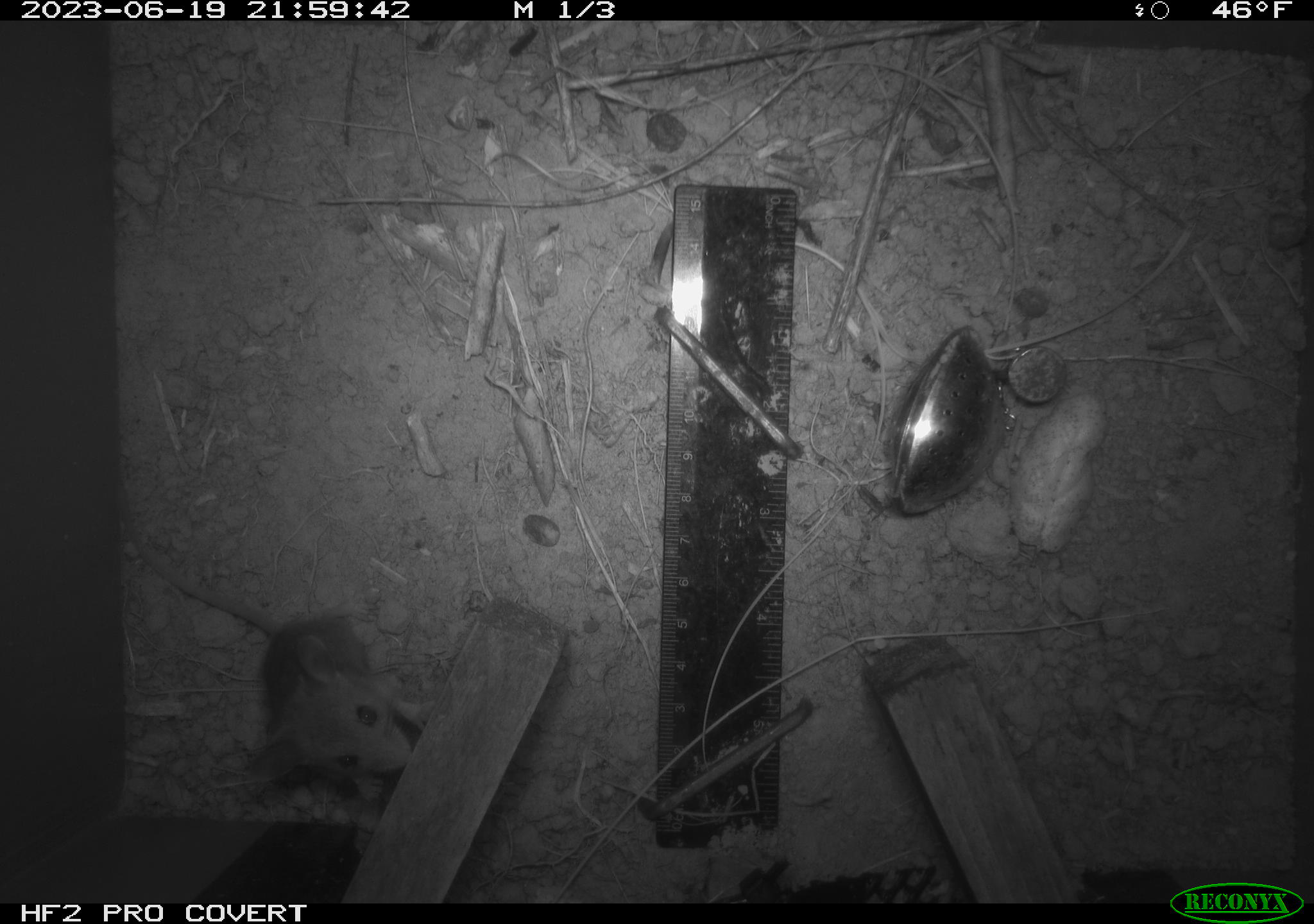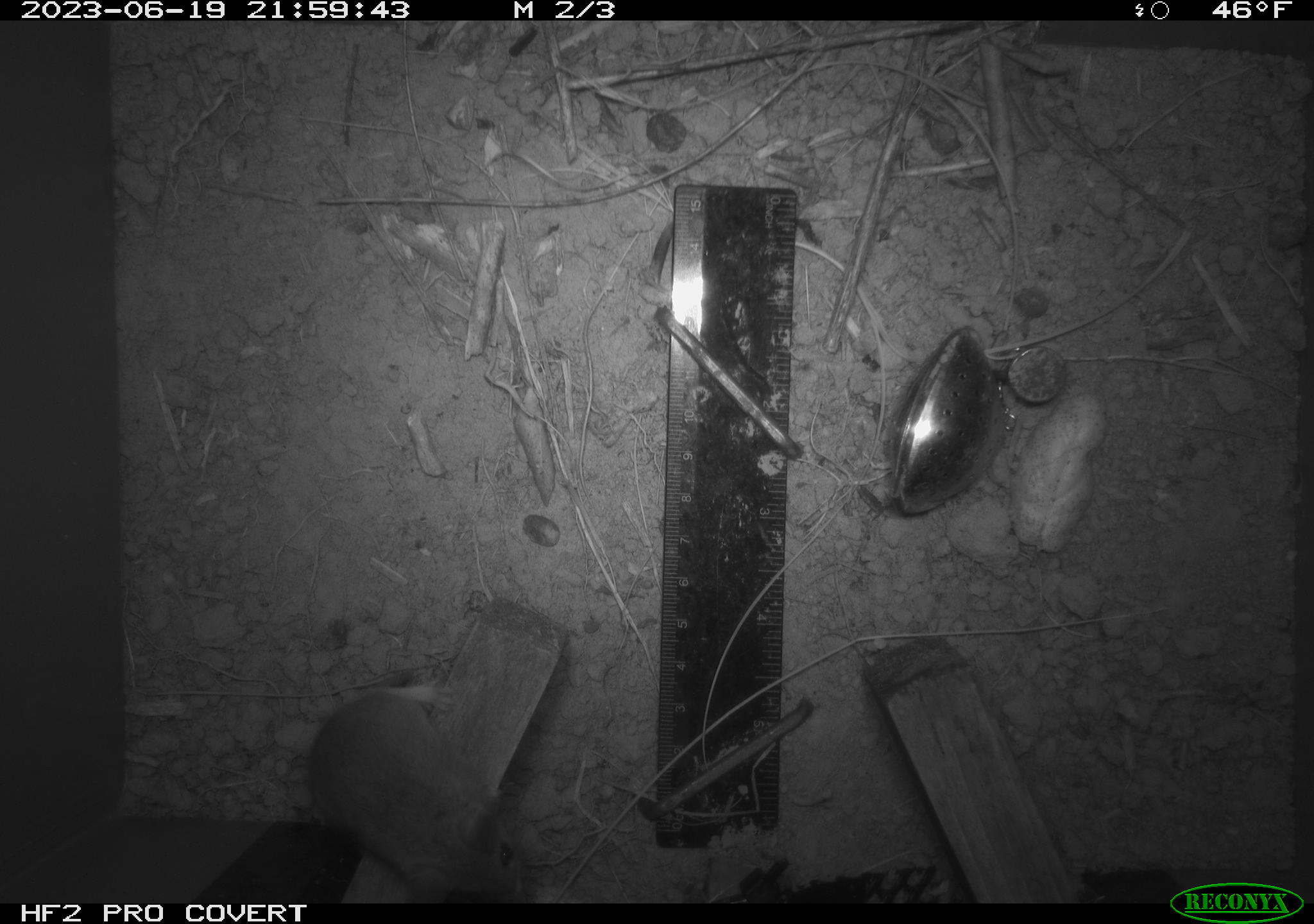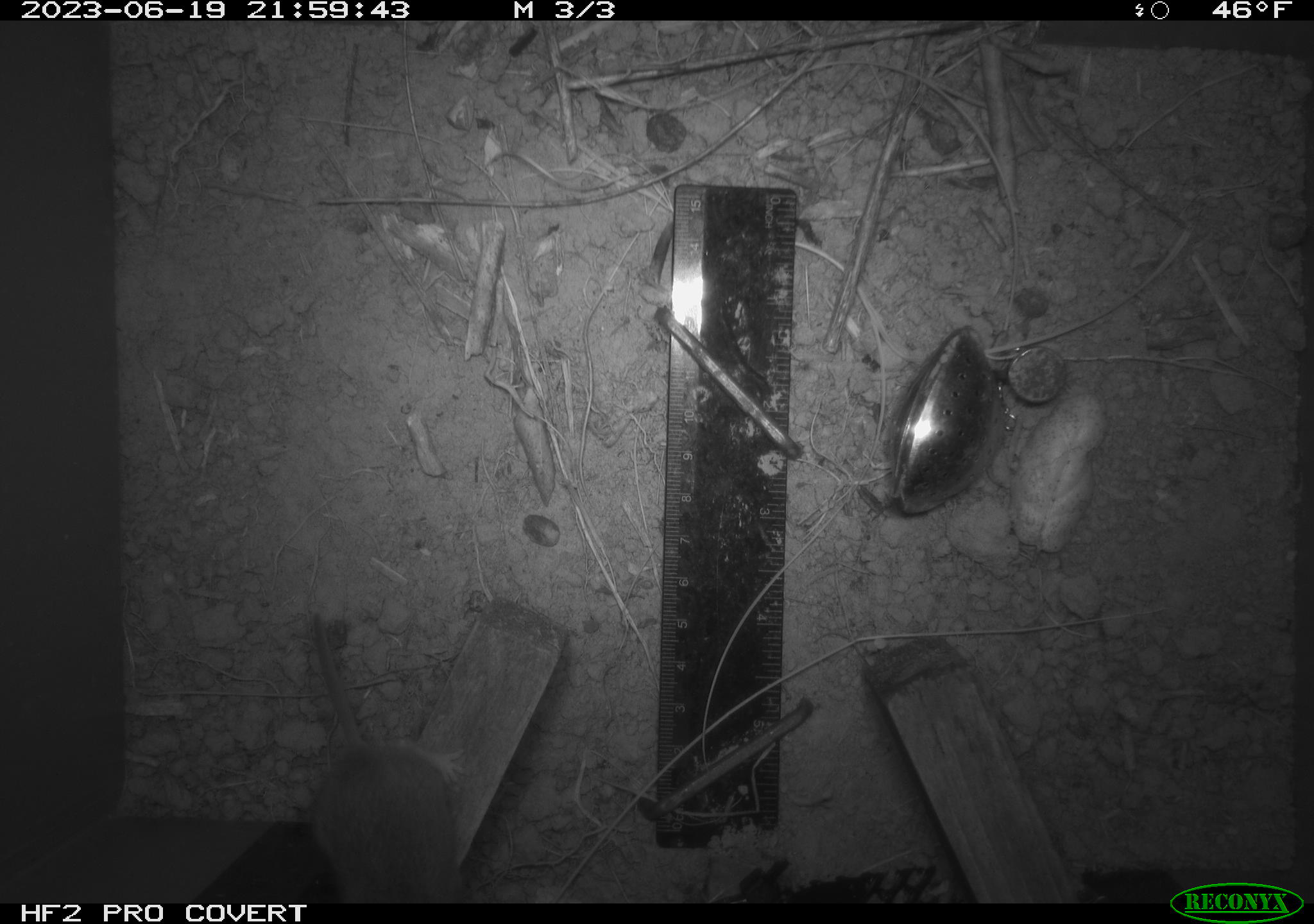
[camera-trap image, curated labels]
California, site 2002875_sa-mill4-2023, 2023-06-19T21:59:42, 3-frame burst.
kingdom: Animalia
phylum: Chordata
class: Mammalia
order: Rodentia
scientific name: Rodentia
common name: mouse species